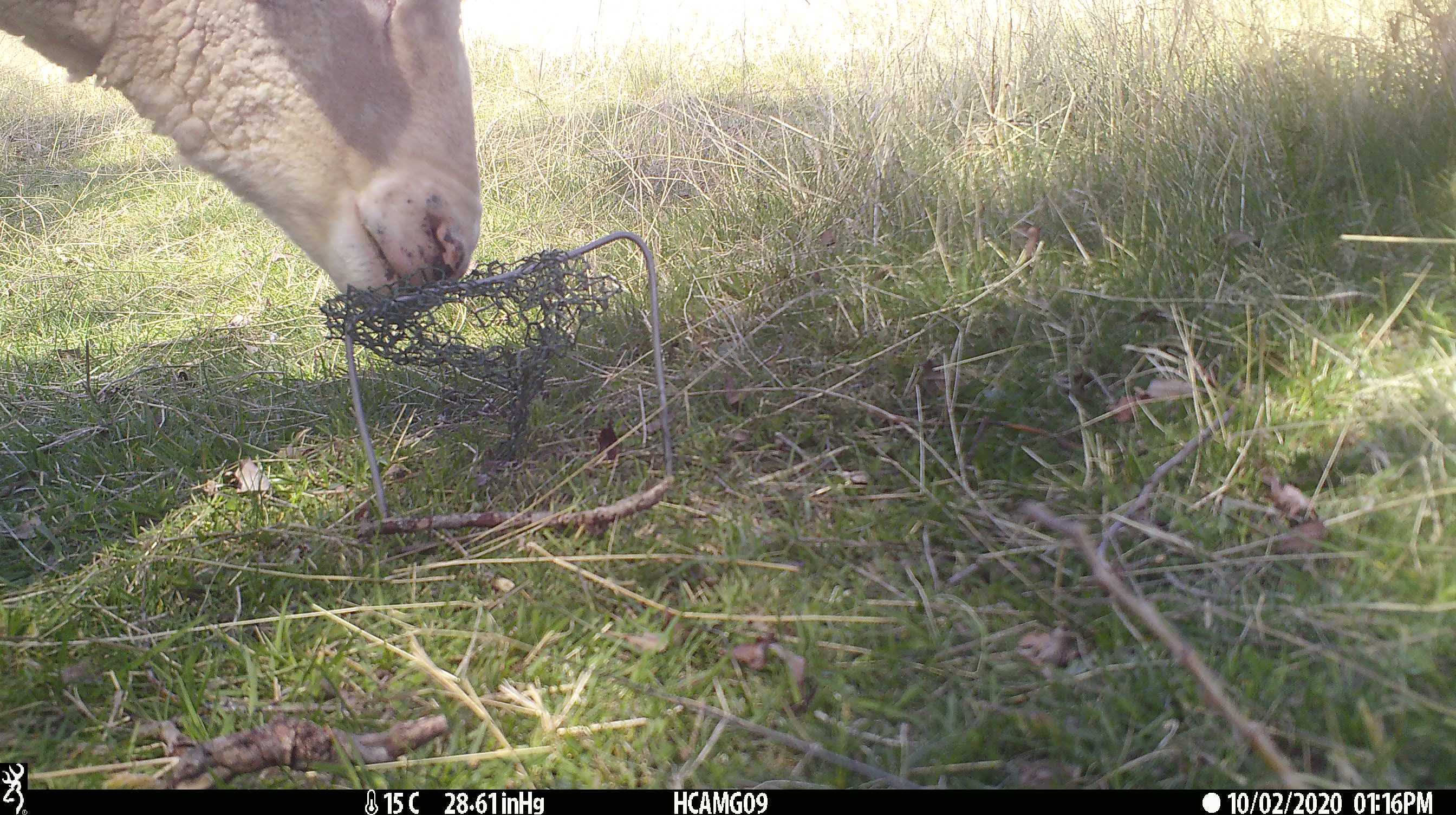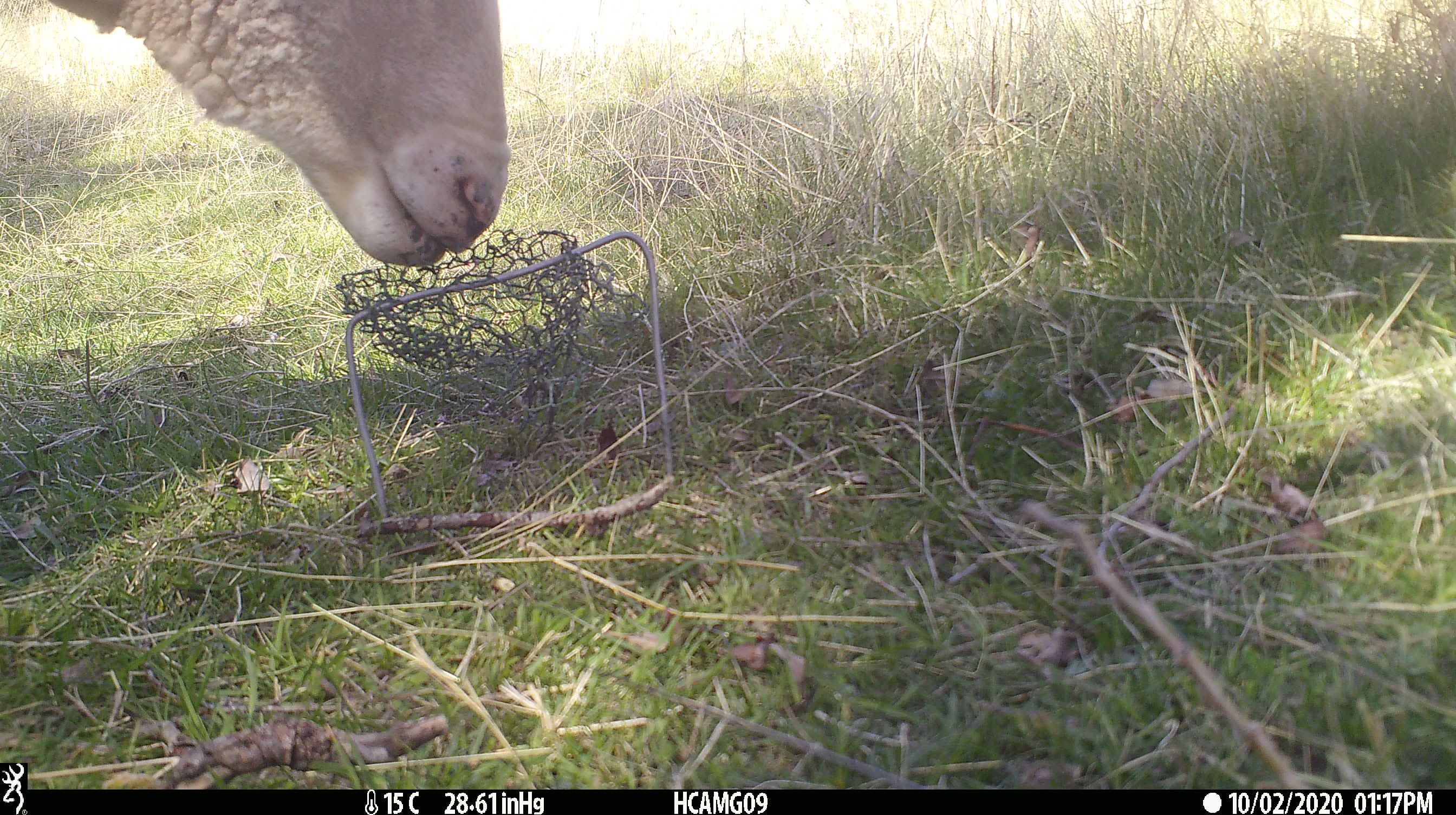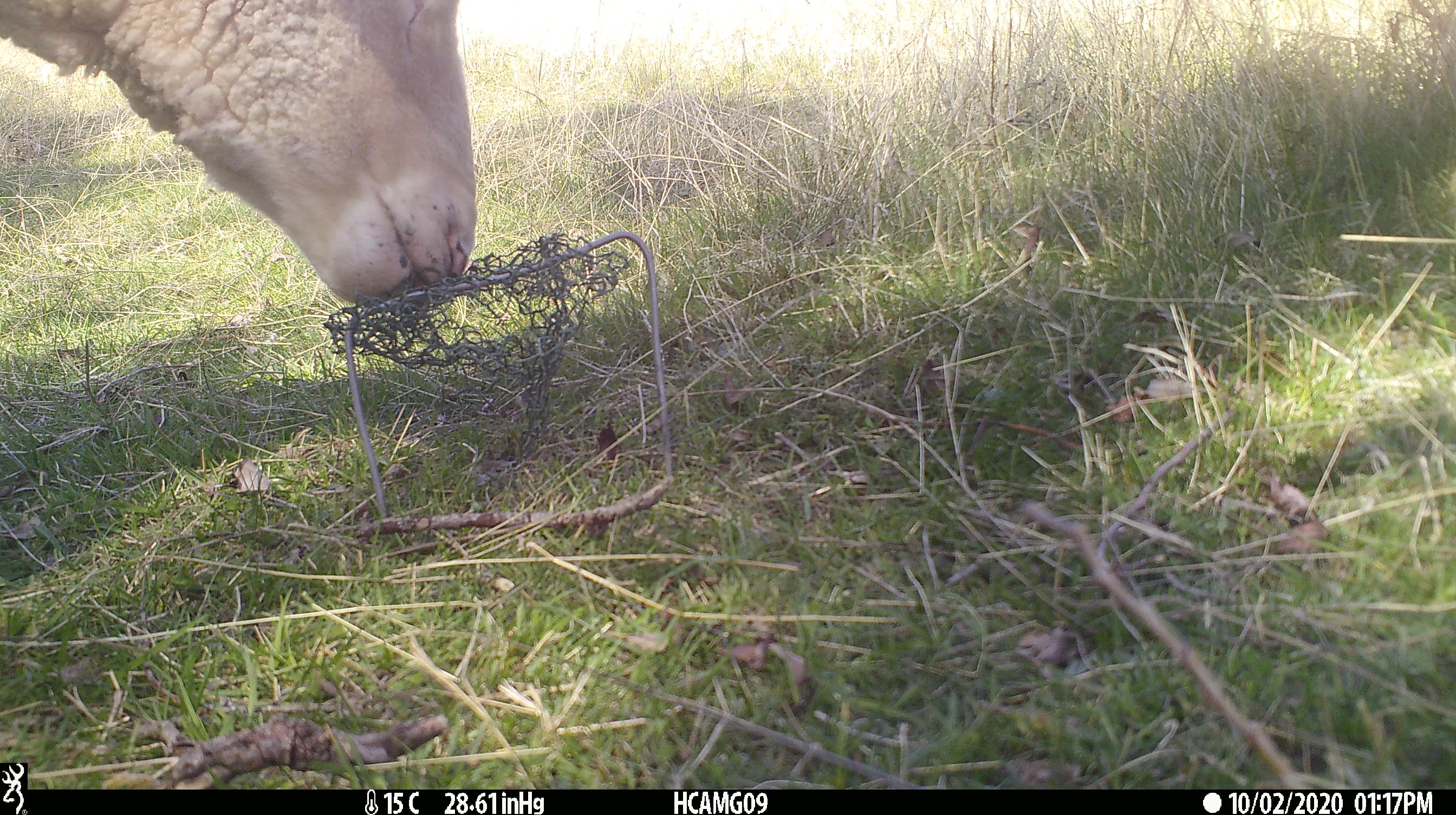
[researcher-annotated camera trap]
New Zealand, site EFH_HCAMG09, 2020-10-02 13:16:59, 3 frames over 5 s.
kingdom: Animalia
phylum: Chordata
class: Mammalia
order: Artiodactyla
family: Bovidae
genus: Ovis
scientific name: Ovis aries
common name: domestic sheep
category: sheep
Sheep (domestic sheep) (Ovis aries).